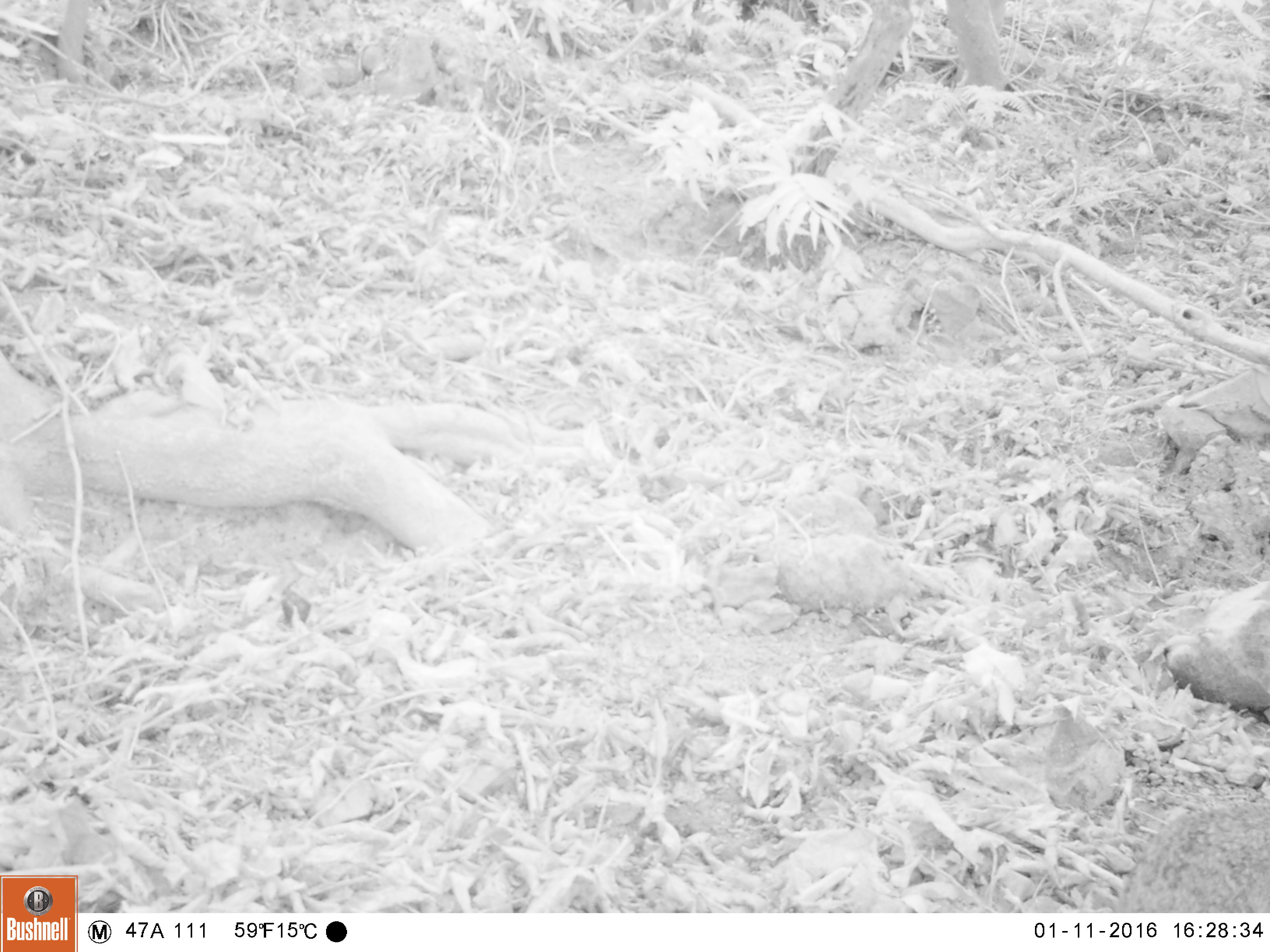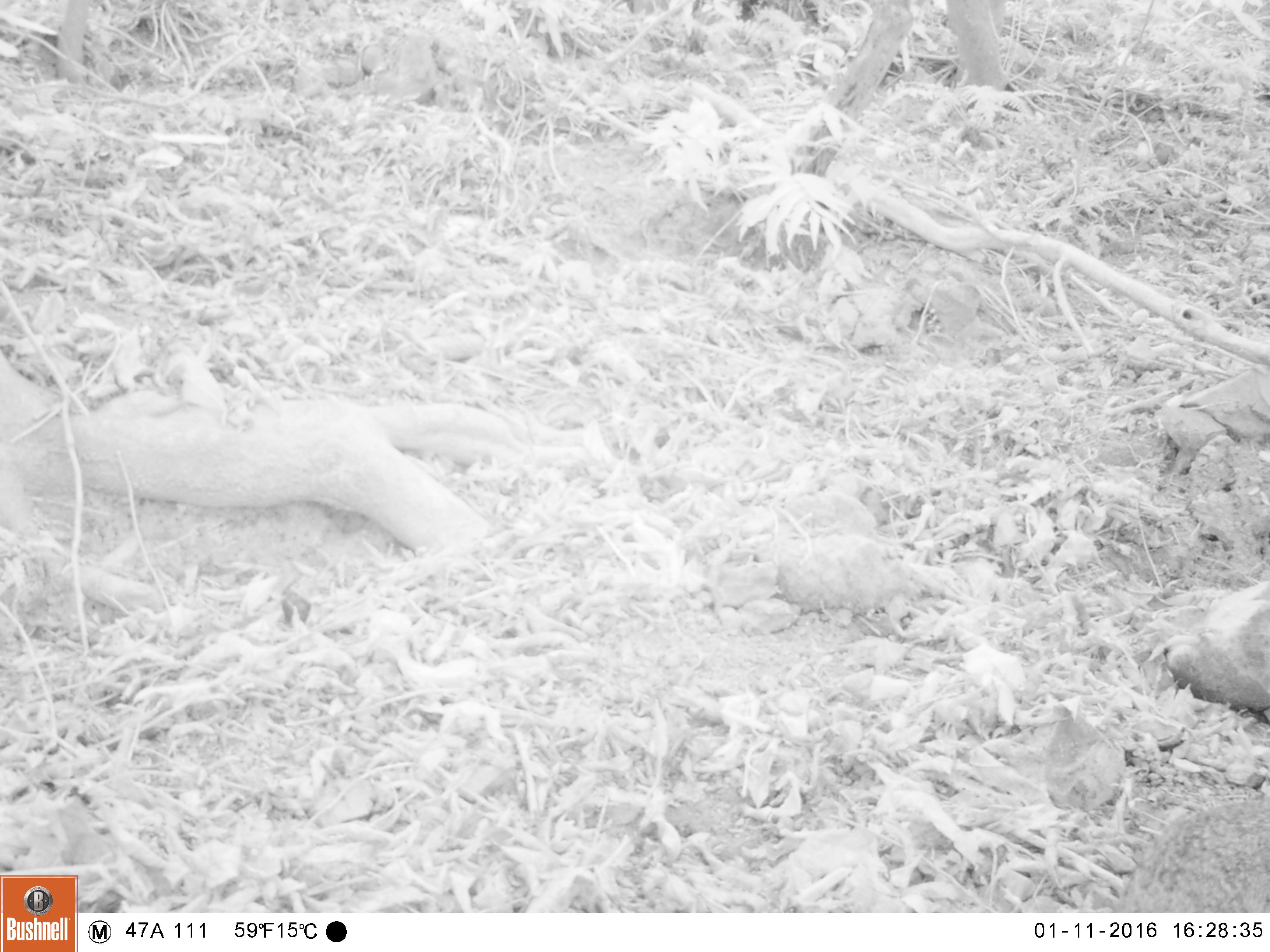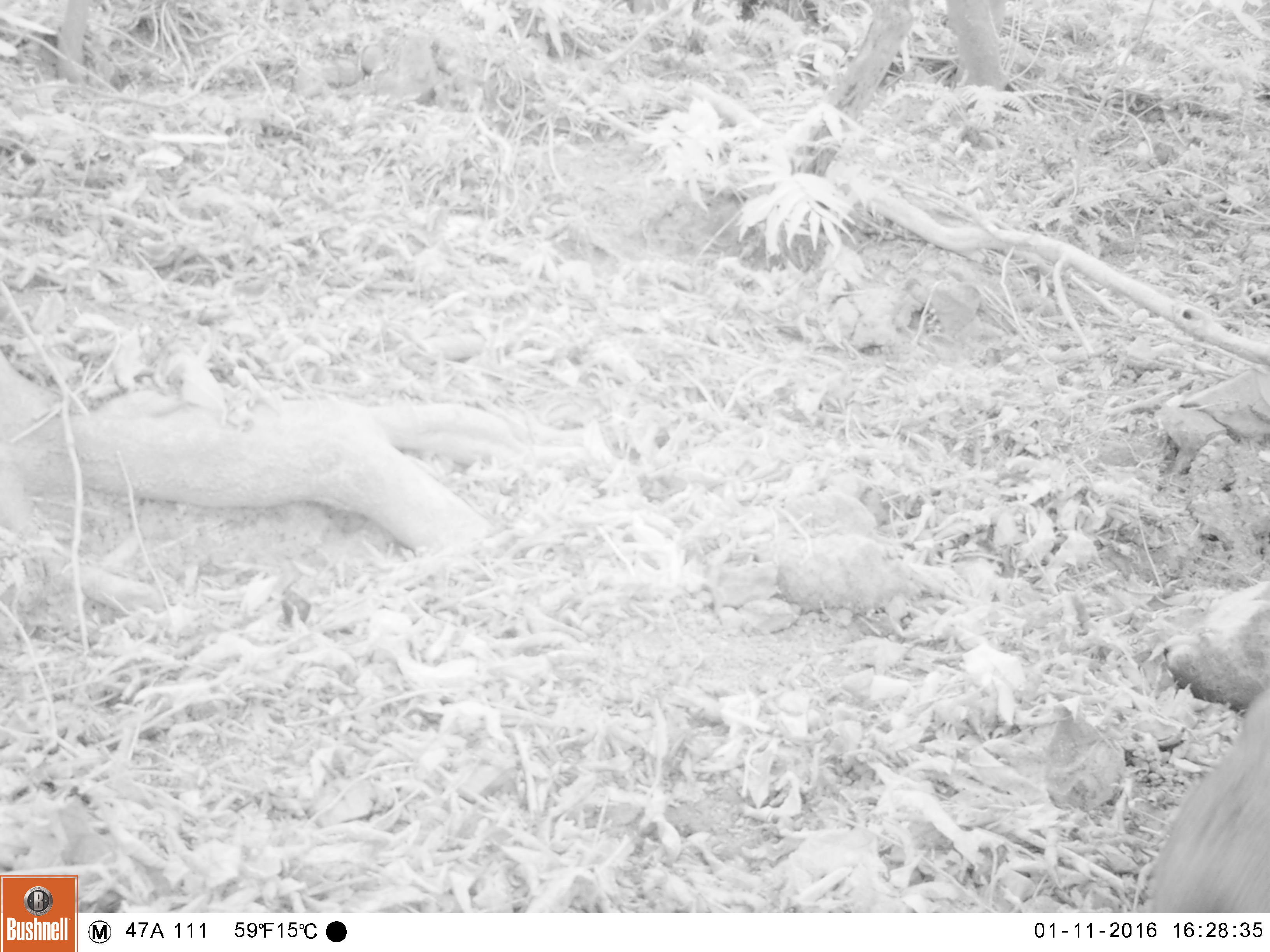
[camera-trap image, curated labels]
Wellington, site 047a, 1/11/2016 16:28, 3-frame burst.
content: unidentified animal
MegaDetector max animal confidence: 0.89